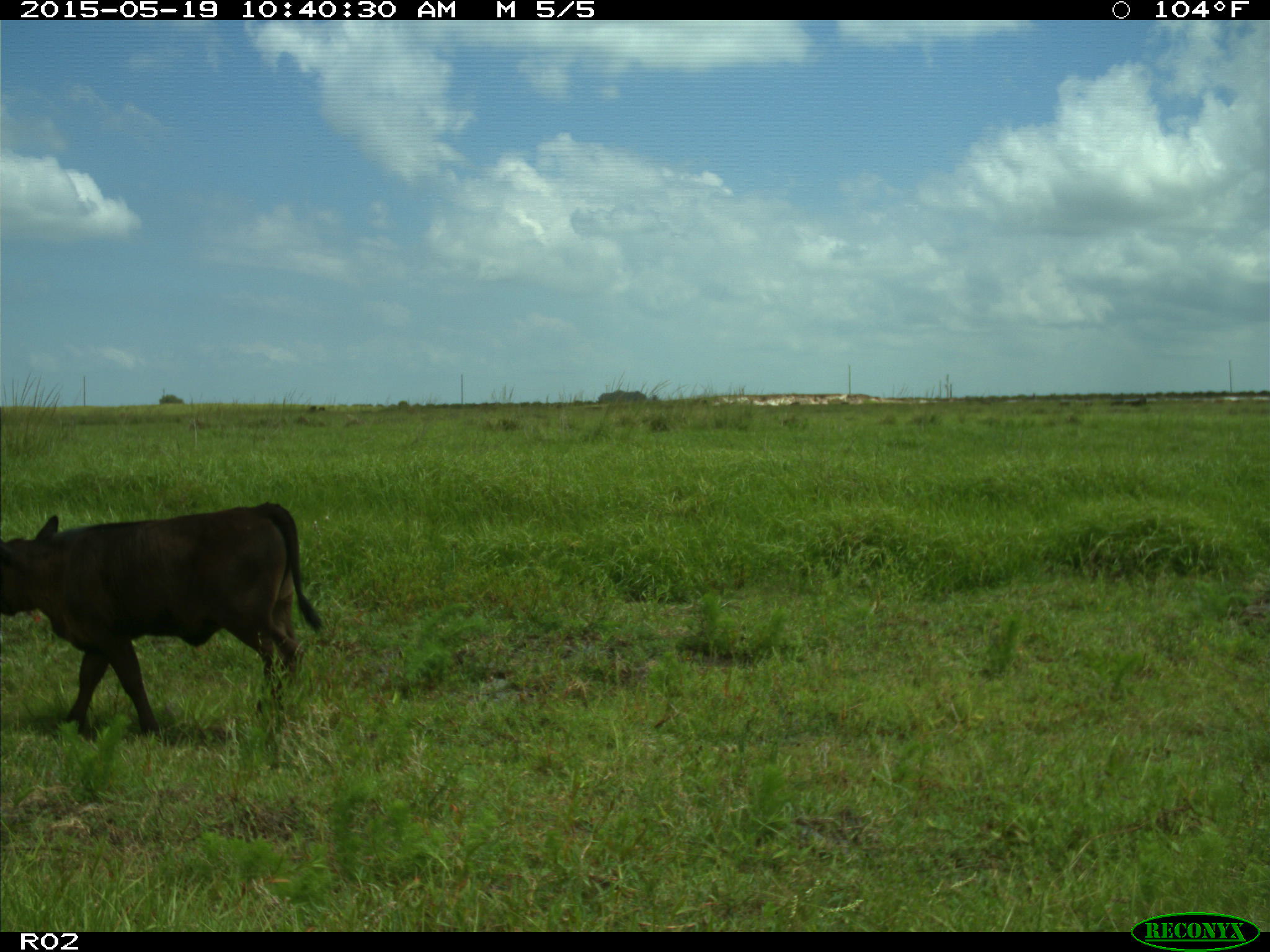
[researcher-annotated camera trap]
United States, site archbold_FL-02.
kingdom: Animalia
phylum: Chordata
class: Mammalia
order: Artiodactyla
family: Bovidae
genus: Bos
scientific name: Bos taurus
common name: domestic cow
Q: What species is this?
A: Bos taurus (domestic cow).